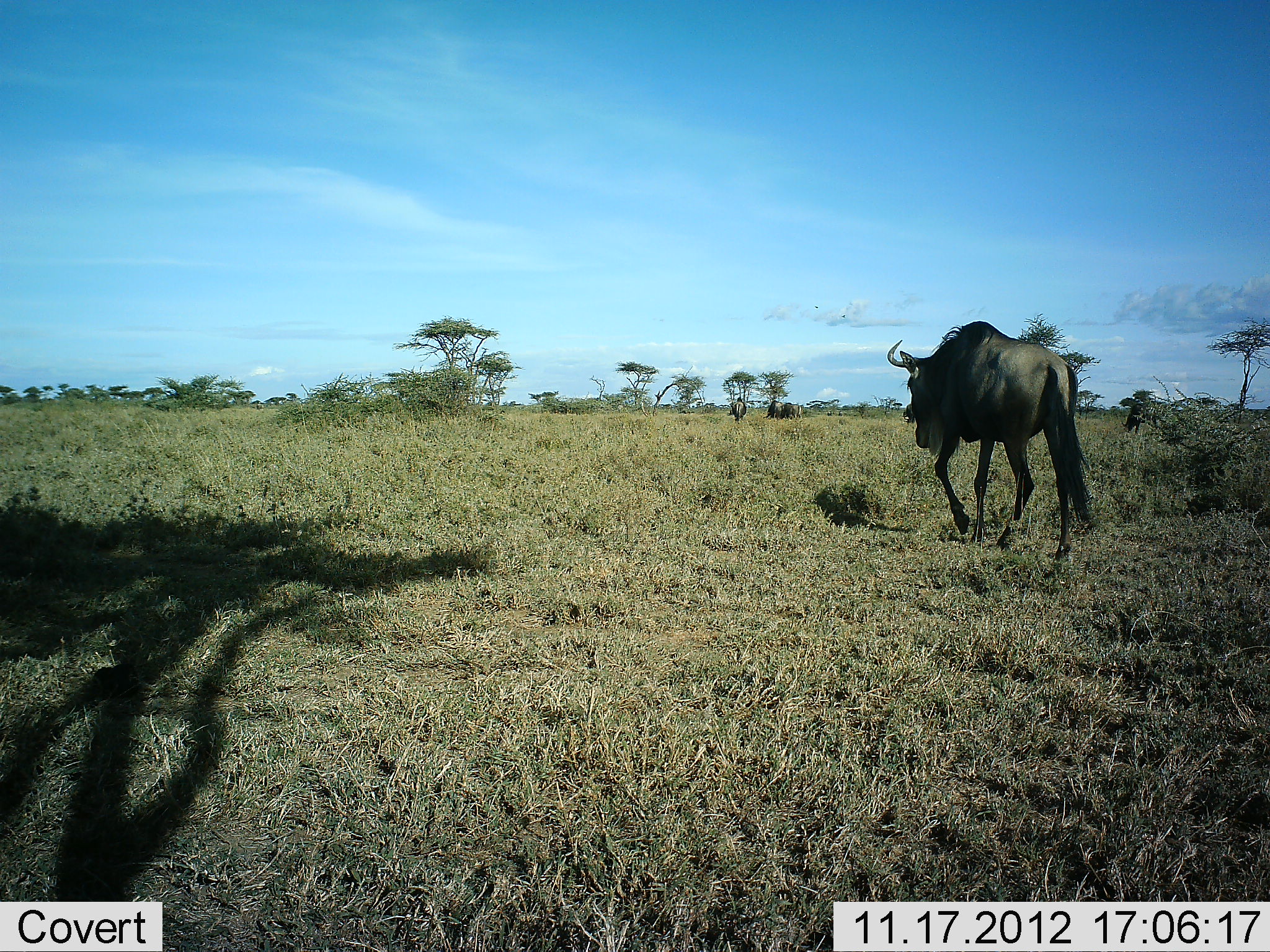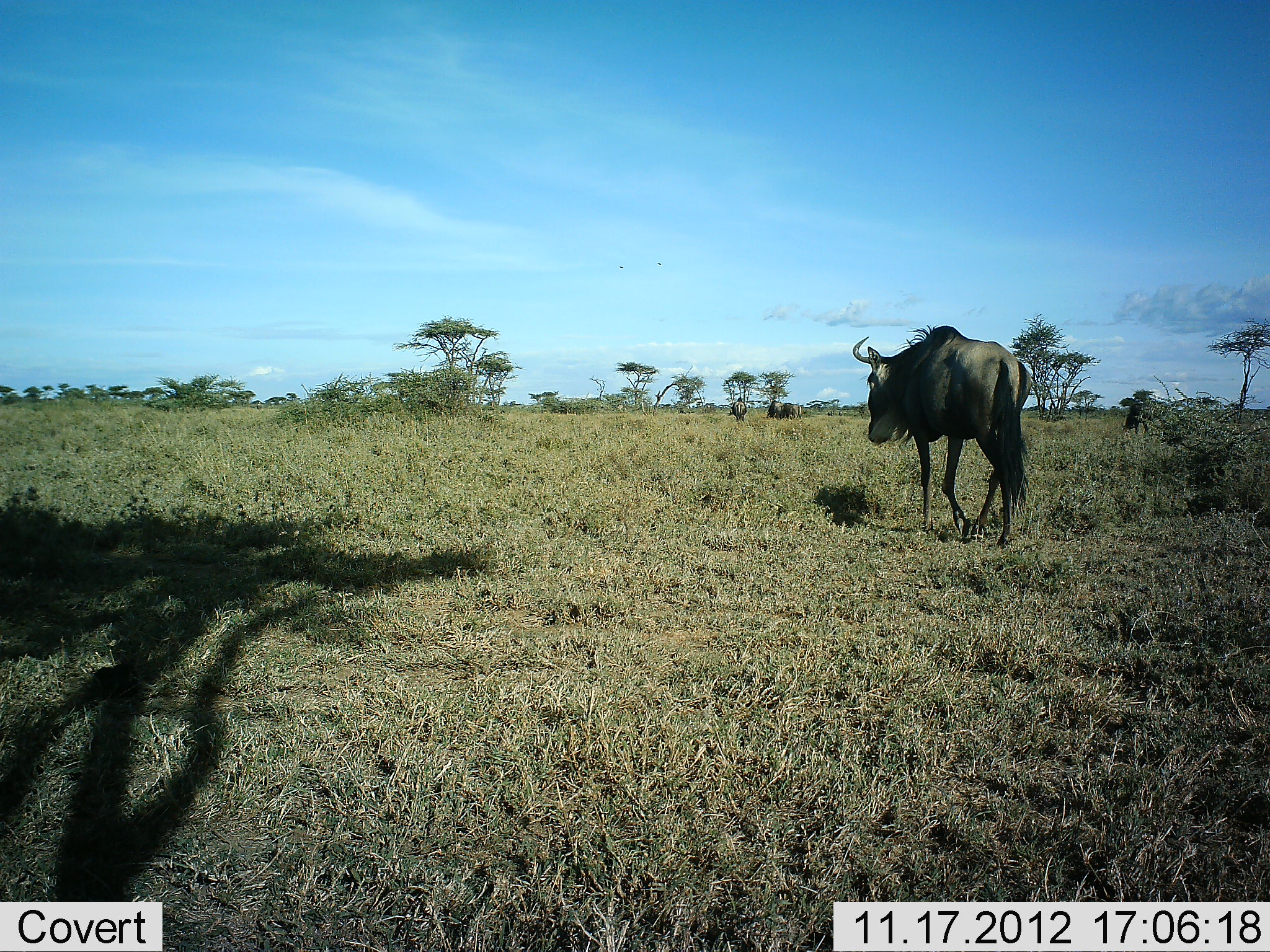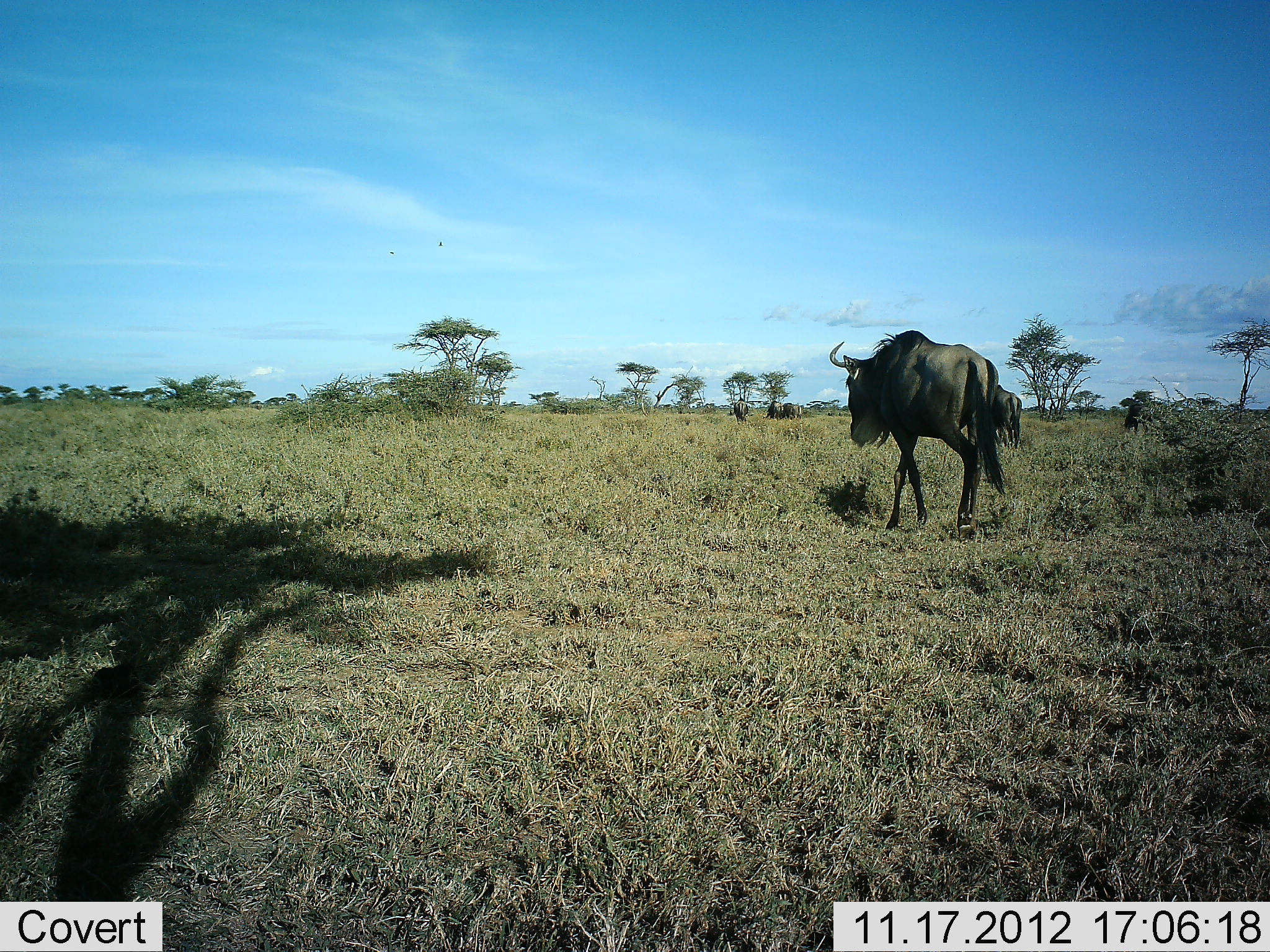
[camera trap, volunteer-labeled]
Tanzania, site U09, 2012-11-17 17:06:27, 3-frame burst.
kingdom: Animalia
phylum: Chordata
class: Mammalia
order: Artiodactyla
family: Bovidae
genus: Connochaetes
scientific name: Connochaetes taurinus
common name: blue wildebeest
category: wildebeest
Wildebeest (blue wildebeest) (Connochaetes taurinus), count 4. Behavior (volunteer vote fractions): standing 50%, resting 0%, moving 100%, interacting 0%. Young present (vote fraction): 0%. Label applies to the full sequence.